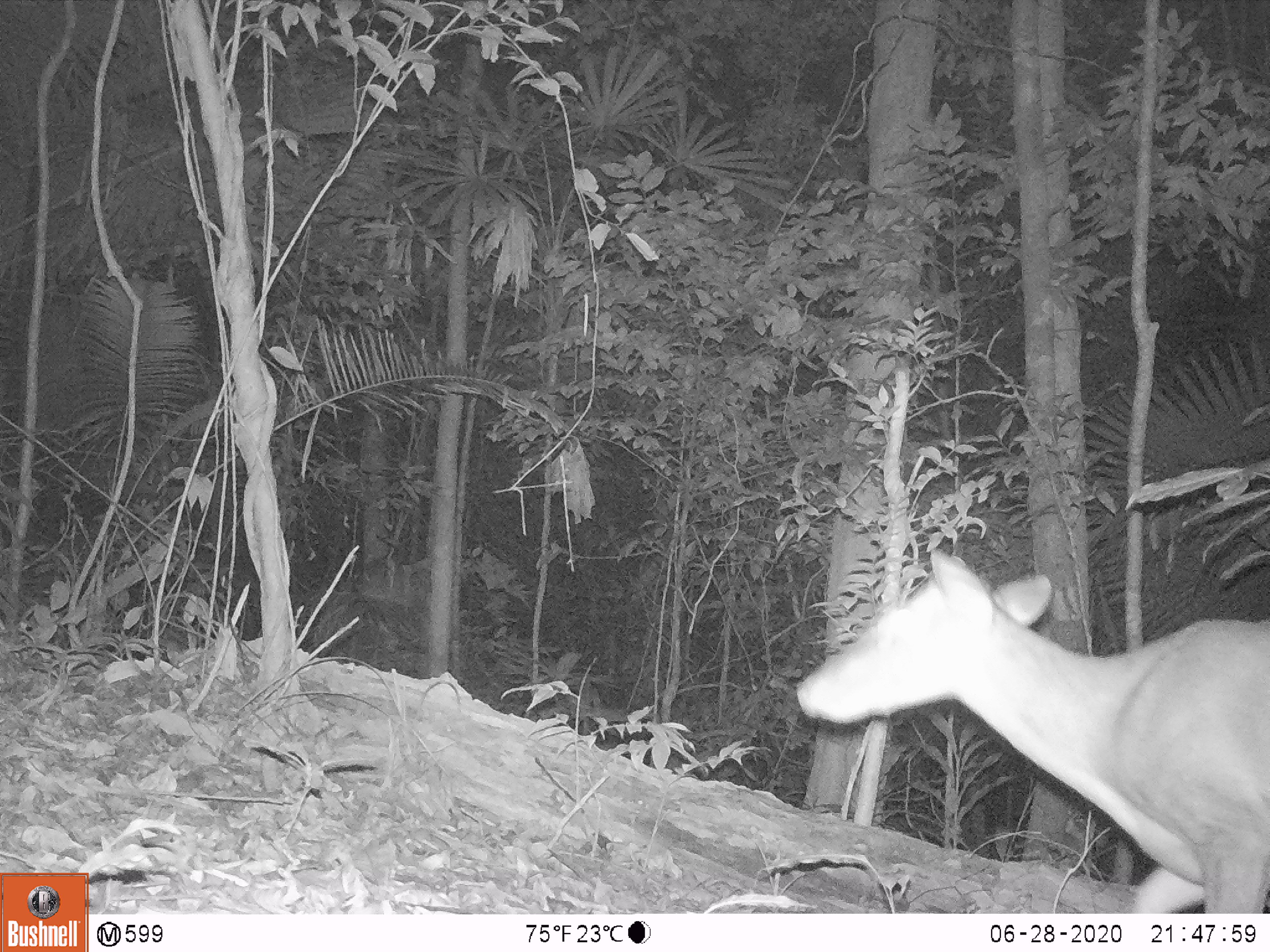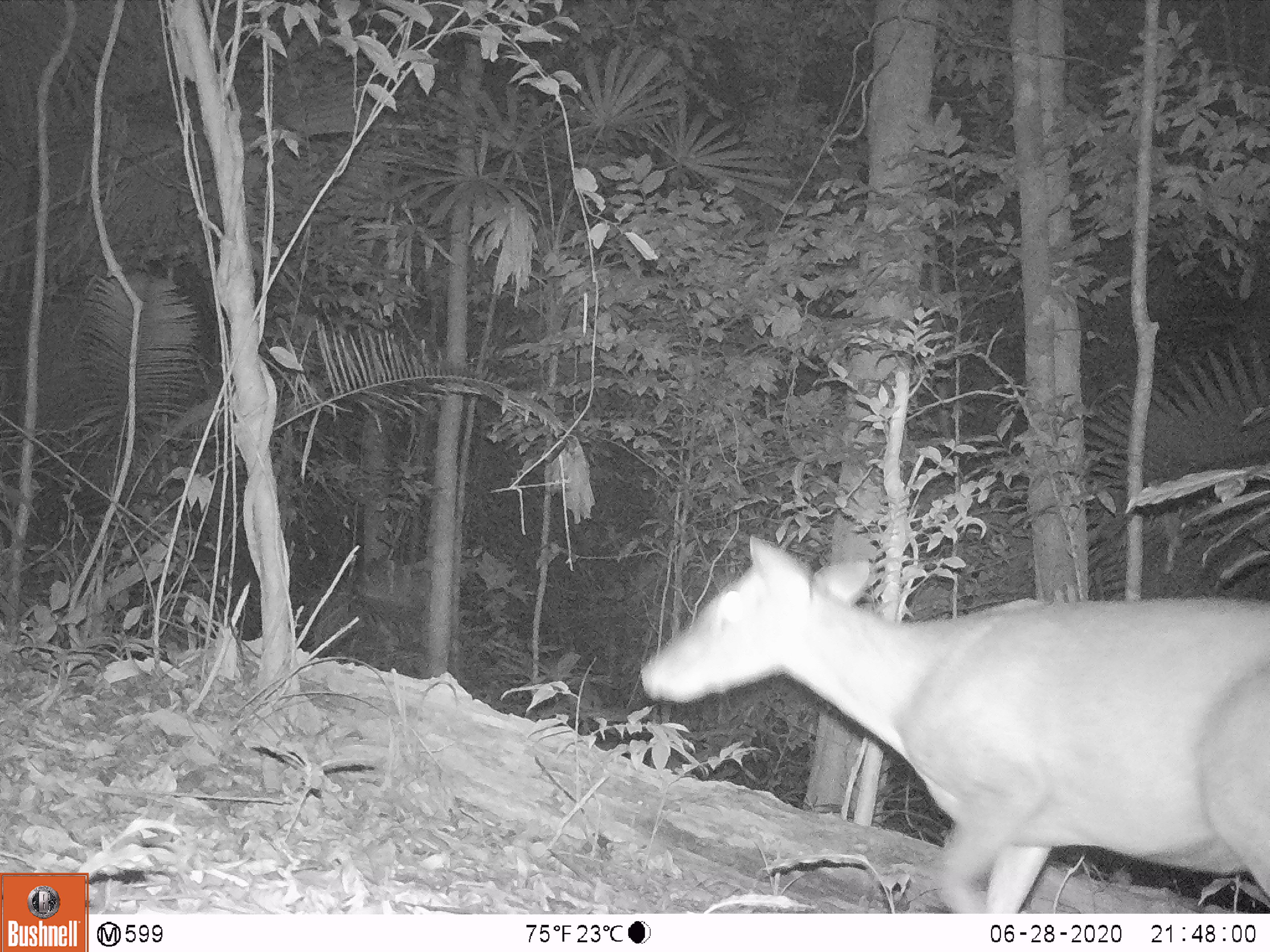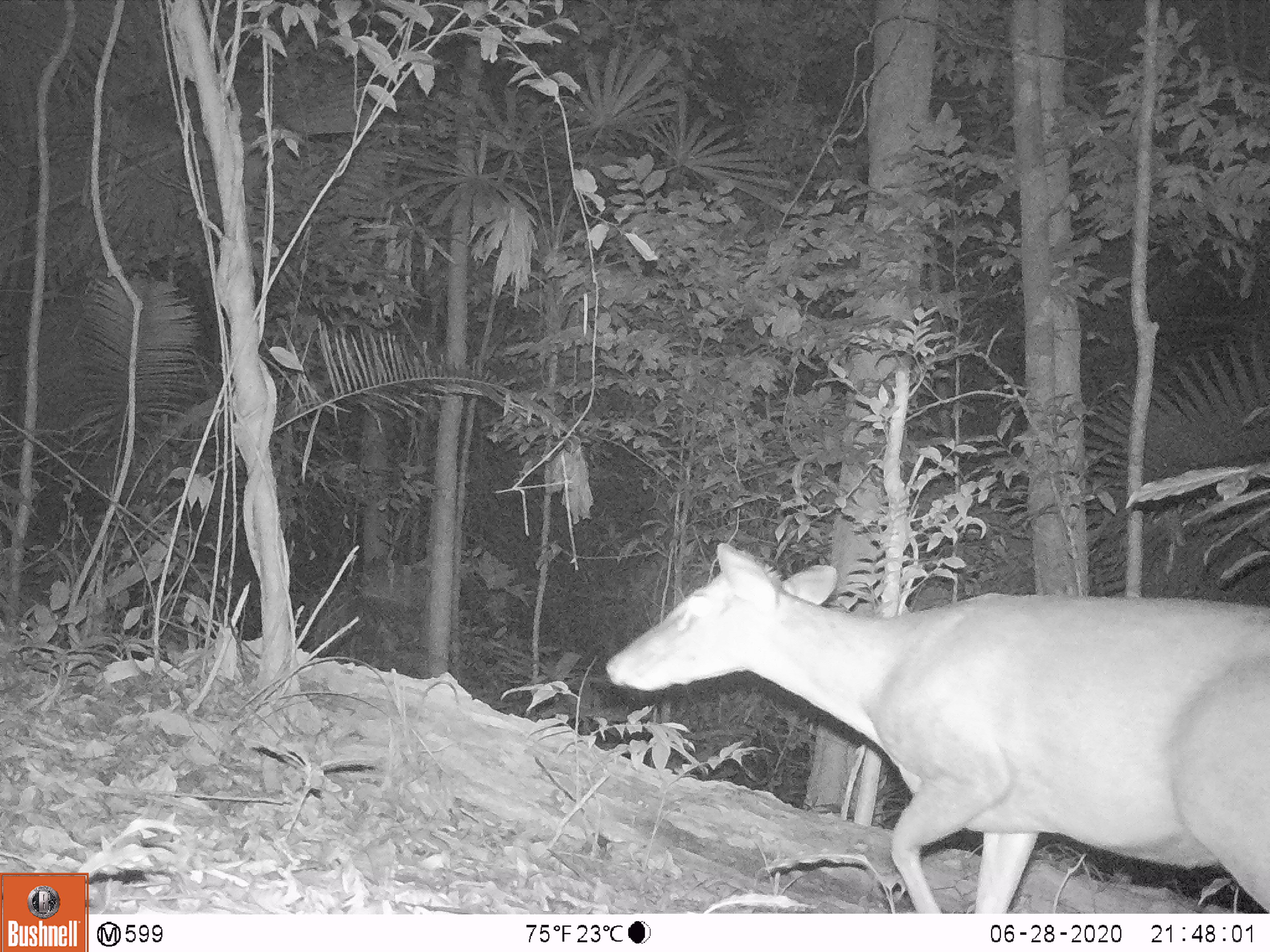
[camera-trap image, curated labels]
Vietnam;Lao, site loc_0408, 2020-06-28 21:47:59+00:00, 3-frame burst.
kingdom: Animalia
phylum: Chordata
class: Mammalia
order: Artiodactyla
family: Cervidae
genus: Muntiacus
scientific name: Muntiacus vuquangensis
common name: large-antlered muntjac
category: large antlered muntjac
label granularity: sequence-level